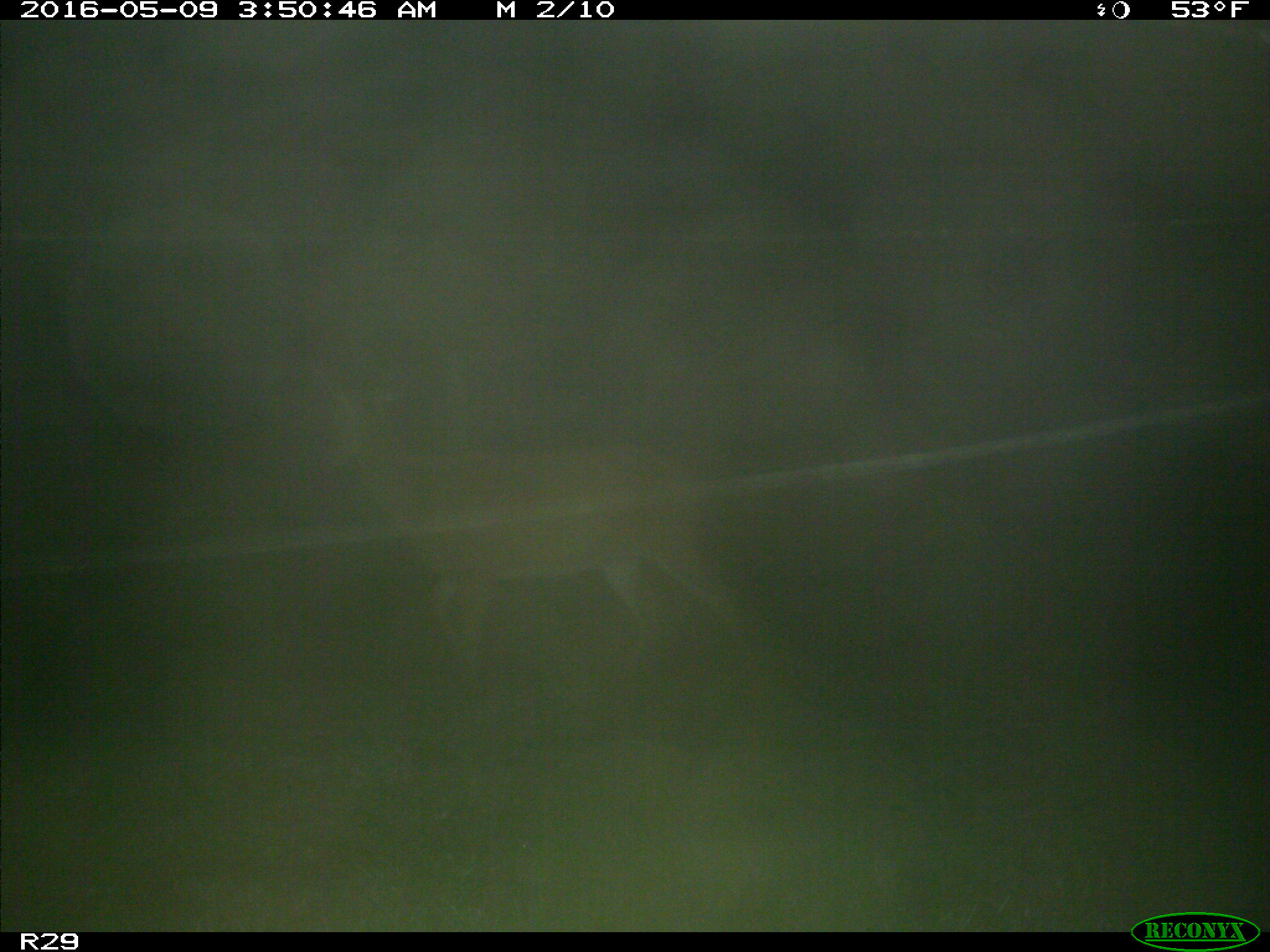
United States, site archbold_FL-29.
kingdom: Animalia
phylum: Chordata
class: Mammalia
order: Artiodactyla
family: Cervidae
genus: Odocoileus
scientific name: Odocoileus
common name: deer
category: unidentified deer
Unidentified deer (deer) (Odocoileus).